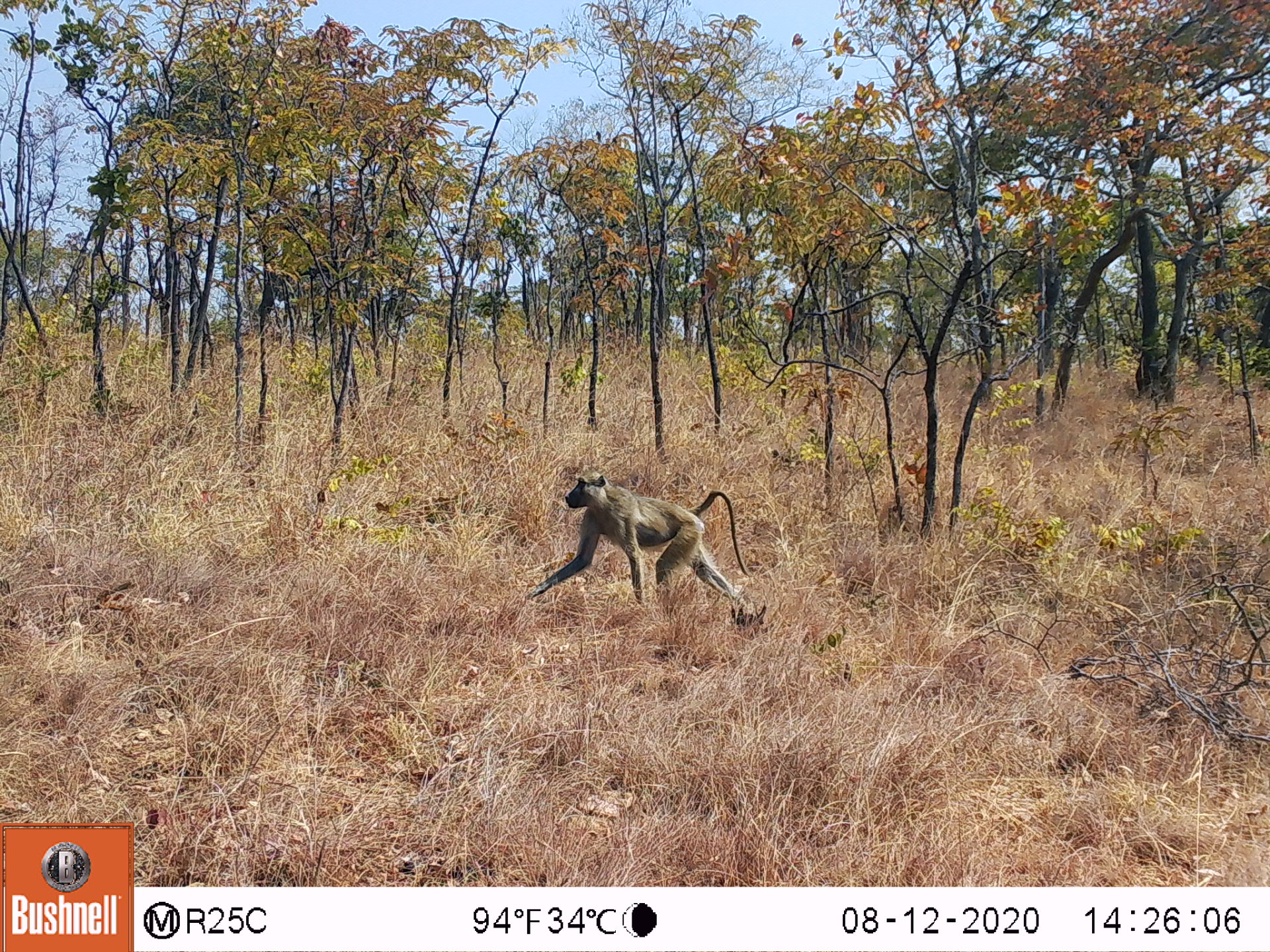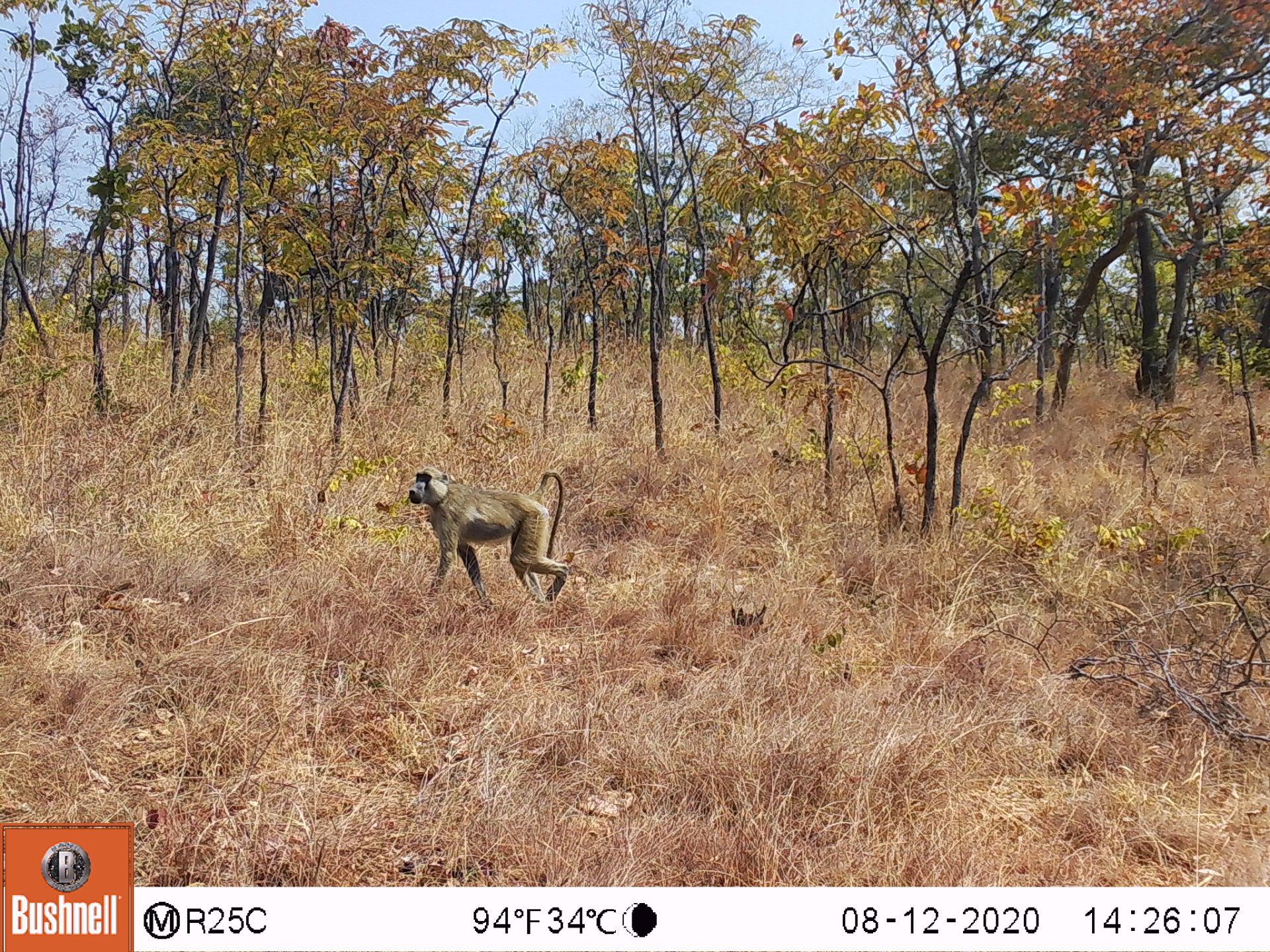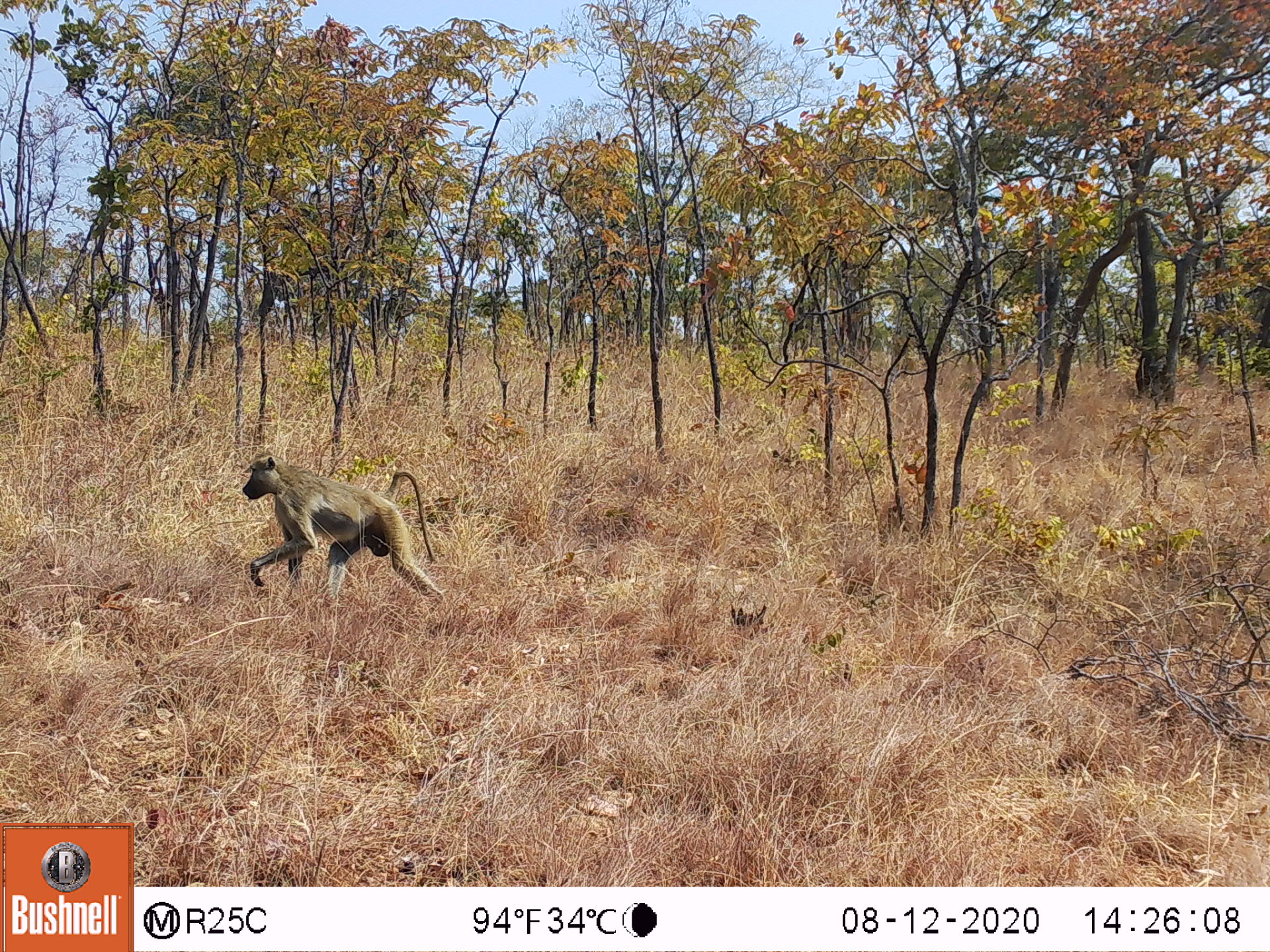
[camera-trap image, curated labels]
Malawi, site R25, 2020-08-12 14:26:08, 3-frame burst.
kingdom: Animalia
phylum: Chordata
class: Mammalia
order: Primates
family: Cercopithecidae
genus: Papio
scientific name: Papio cynocephalus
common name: yellow baboon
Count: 1.